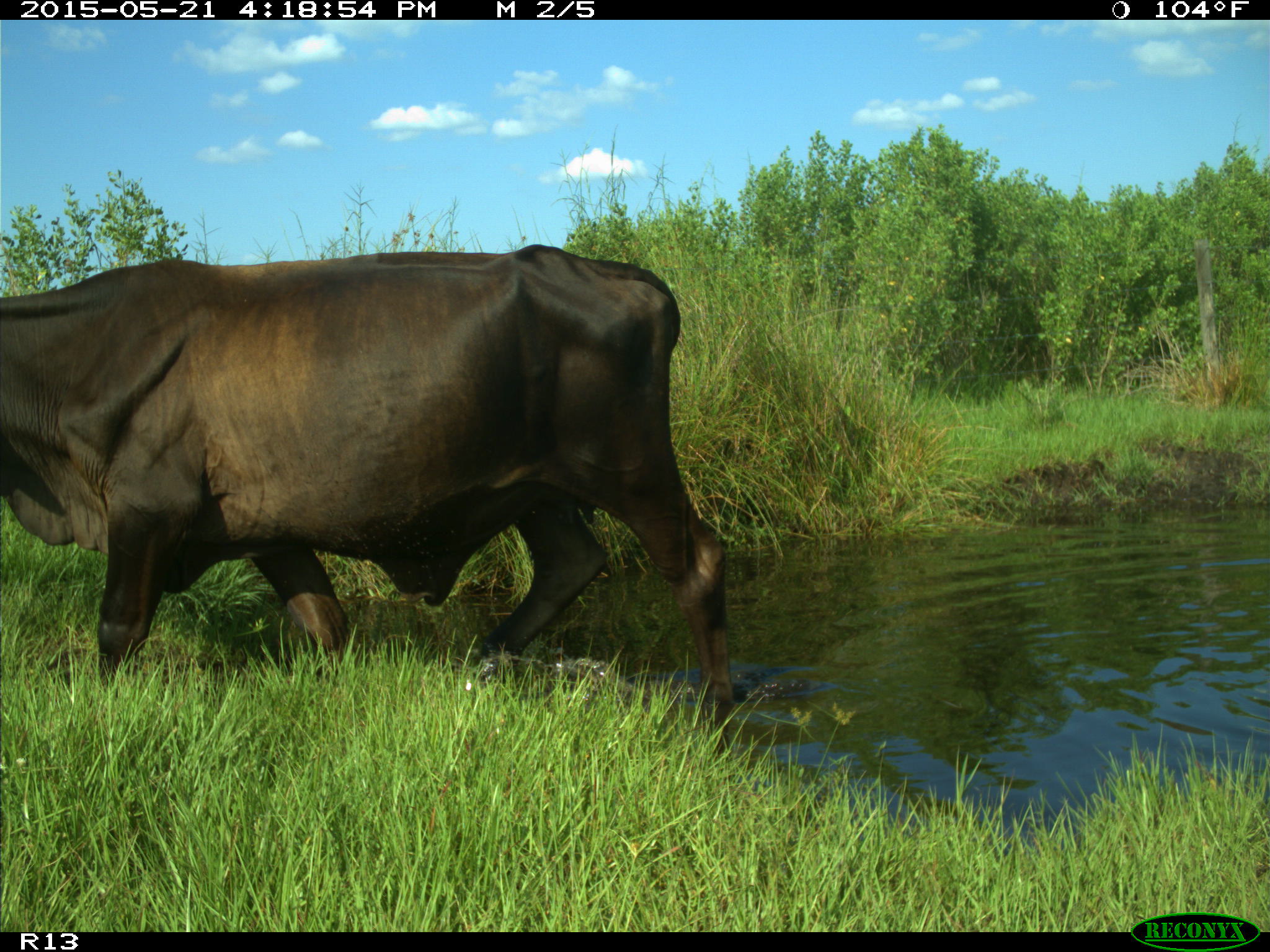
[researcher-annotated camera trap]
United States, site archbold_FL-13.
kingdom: Animalia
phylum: Chordata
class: Mammalia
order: Artiodactyla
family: Bovidae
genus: Bos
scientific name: Bos taurus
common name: domestic cow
Bos taurus (domestic cow).